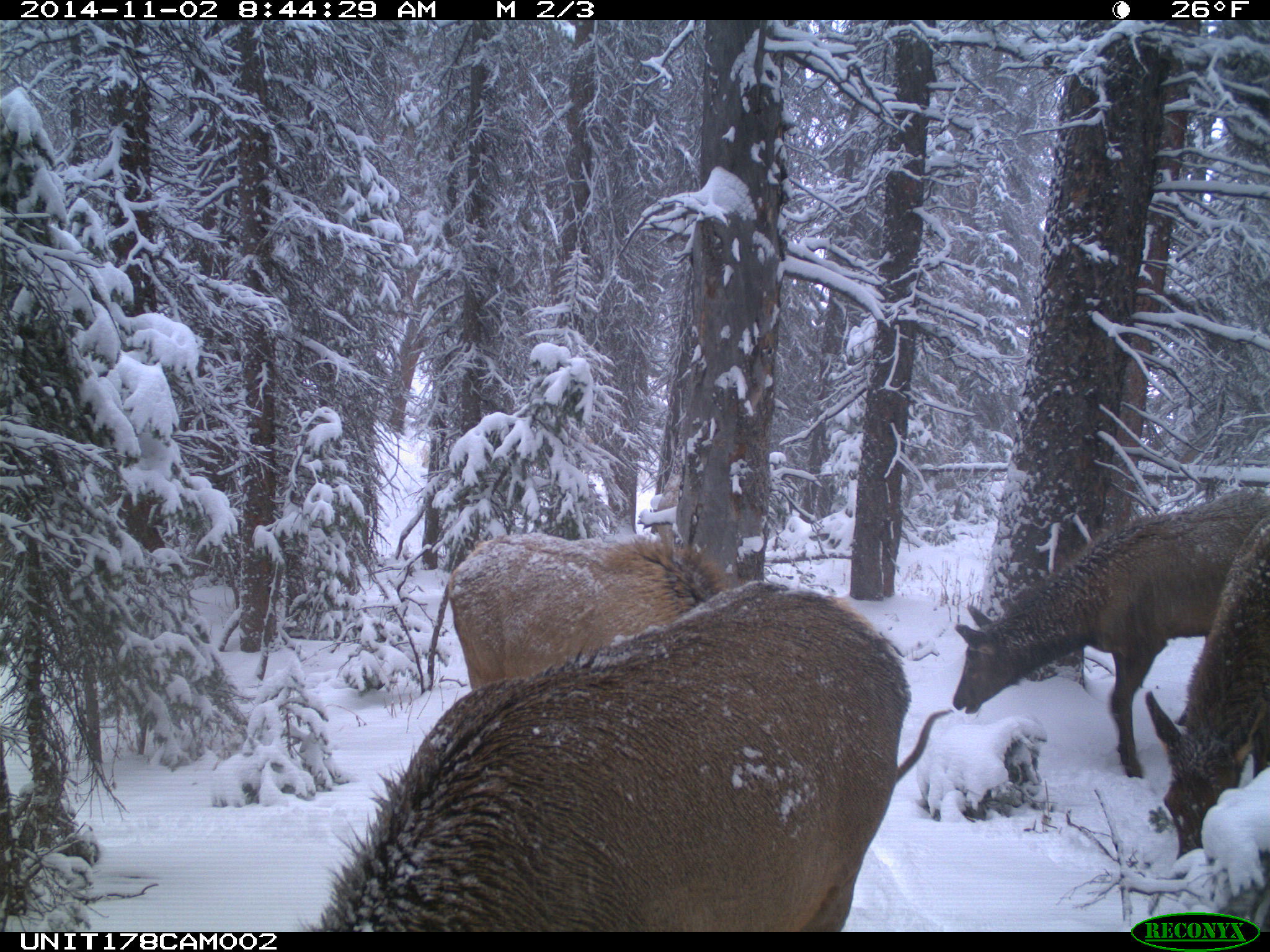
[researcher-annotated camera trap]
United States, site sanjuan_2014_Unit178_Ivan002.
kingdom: Animalia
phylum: Chordata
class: Mammalia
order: Artiodactyla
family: Cervidae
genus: Cervus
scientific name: Cervus elaphus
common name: red deer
Cervus elaphus (red deer).